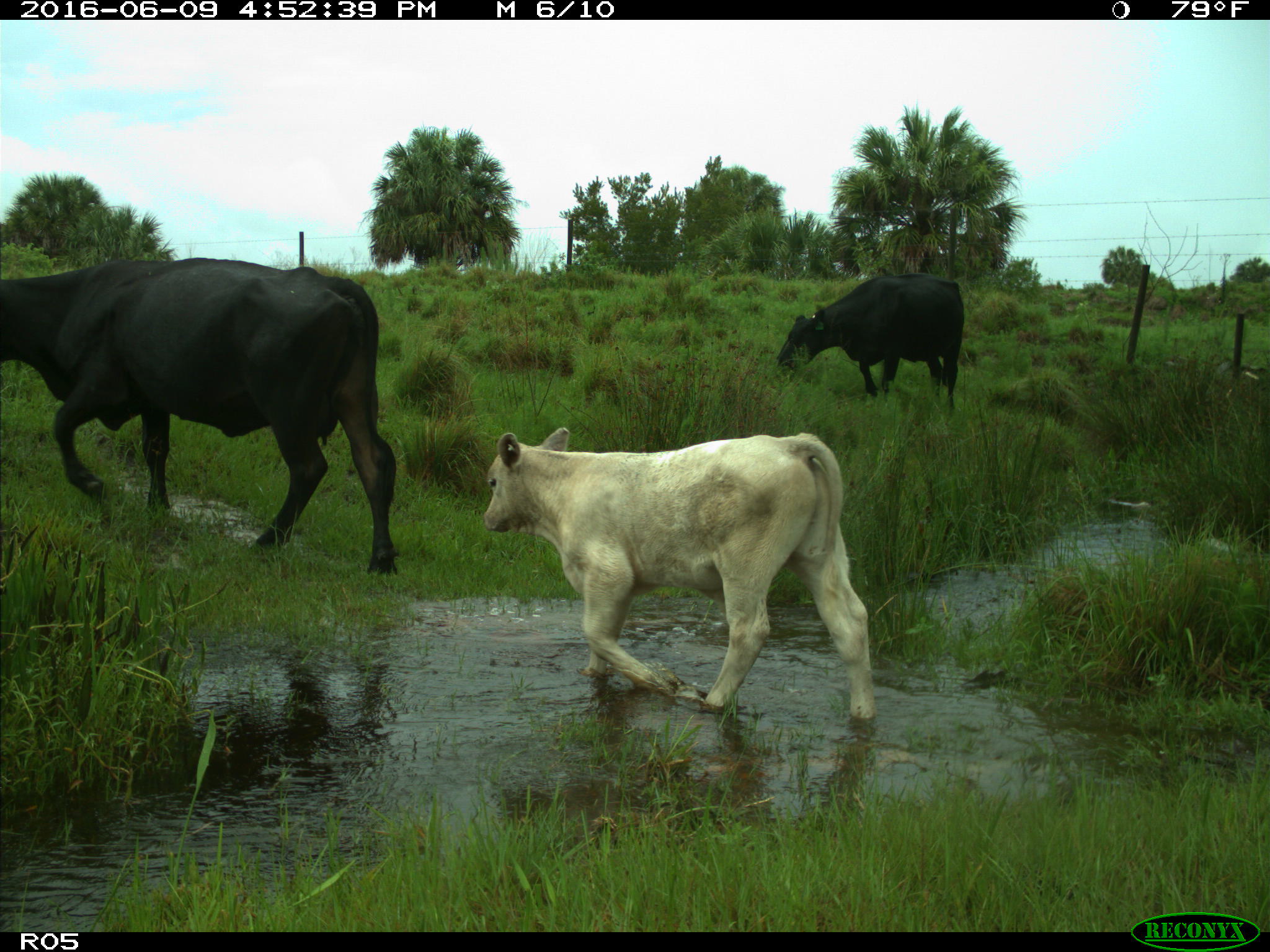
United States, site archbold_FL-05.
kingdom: Animalia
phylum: Chordata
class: Mammalia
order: Artiodactyla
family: Bovidae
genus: Bos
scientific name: Bos taurus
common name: domestic cow